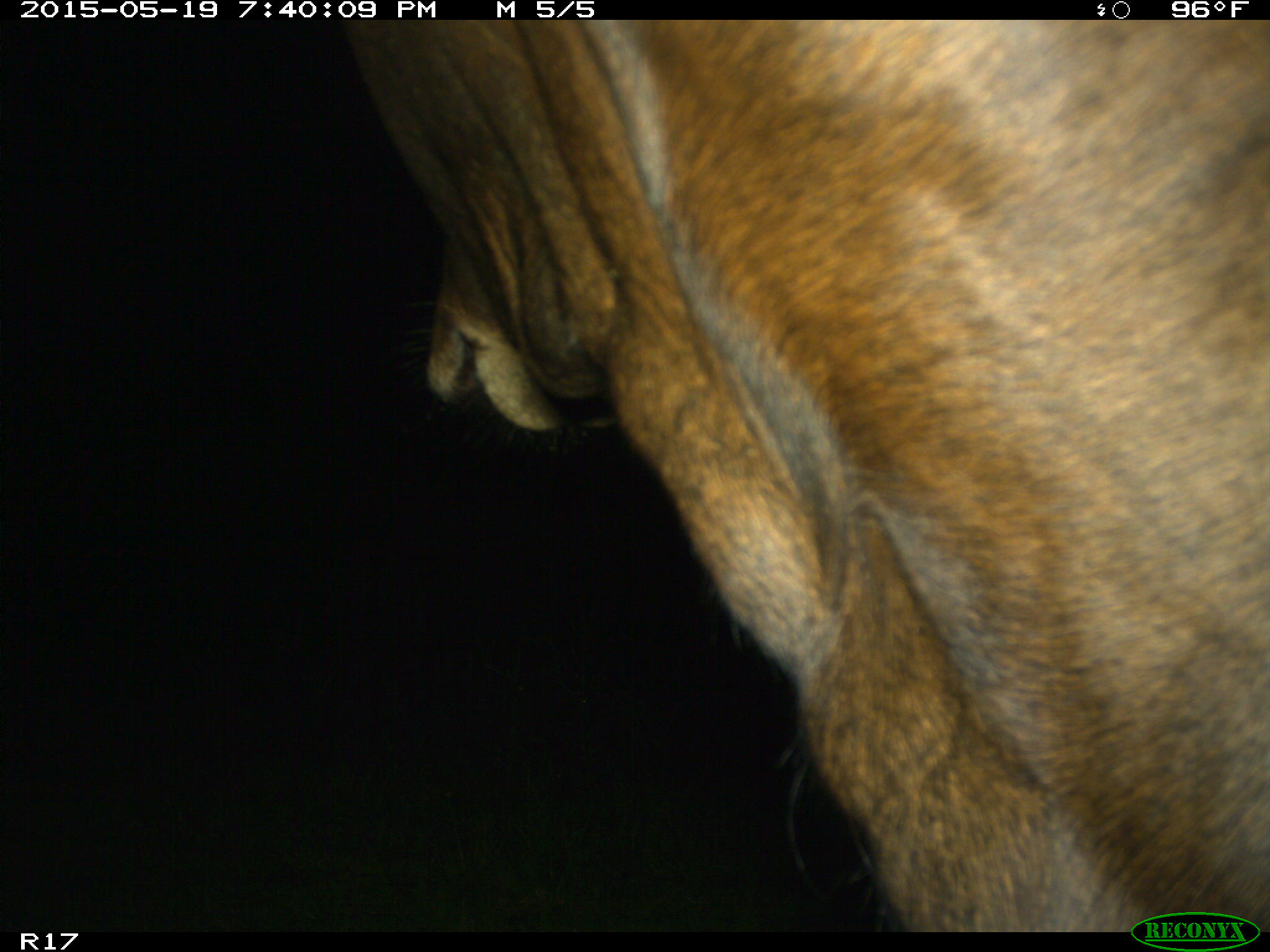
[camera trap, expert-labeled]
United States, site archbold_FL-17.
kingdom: Animalia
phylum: Chordata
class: Mammalia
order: Artiodactyla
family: Bovidae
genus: Bos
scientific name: Bos taurus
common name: domestic cow